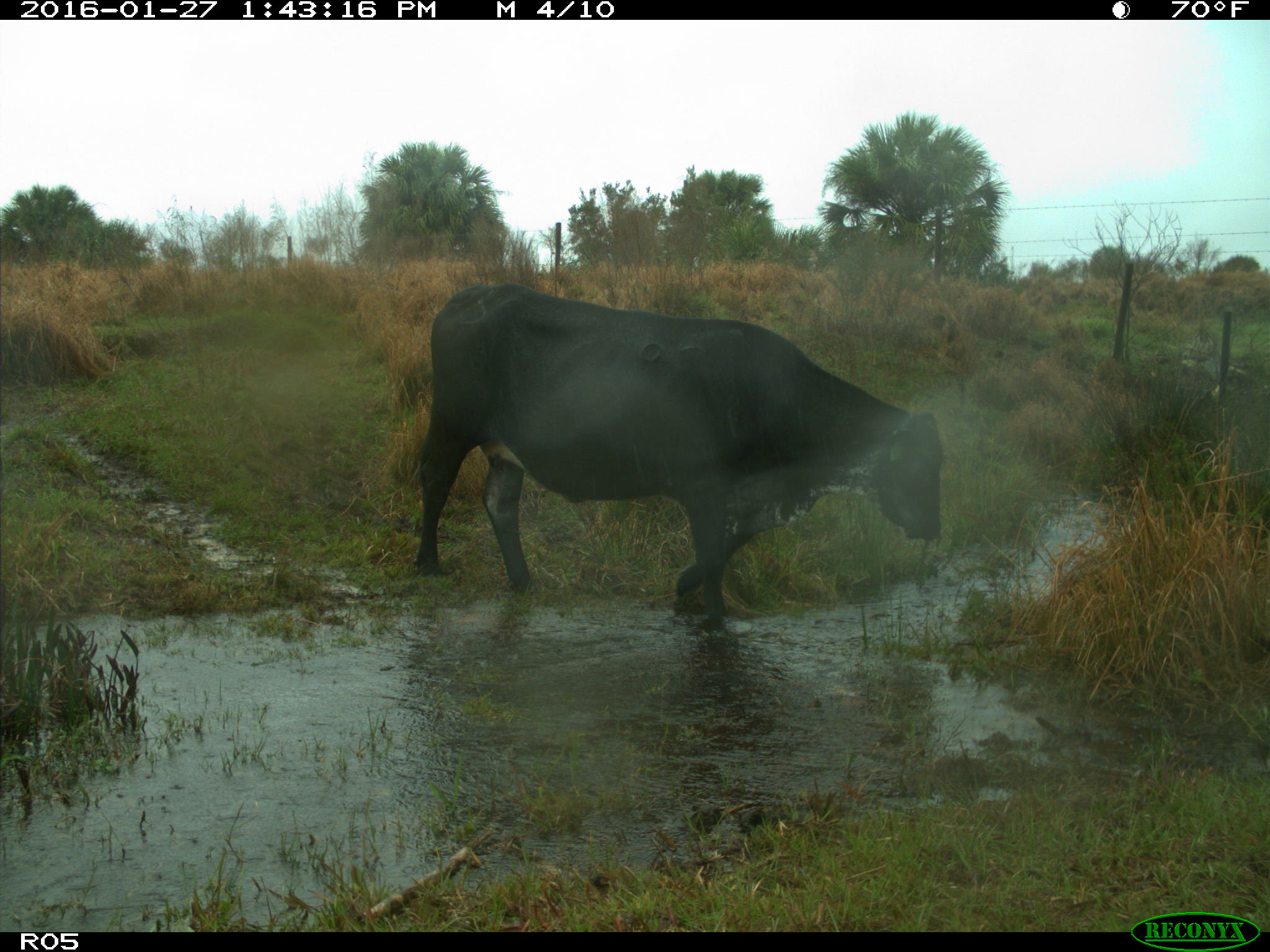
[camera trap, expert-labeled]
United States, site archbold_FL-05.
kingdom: Animalia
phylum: Chordata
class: Mammalia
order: Artiodactyla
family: Bovidae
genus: Bos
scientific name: Bos taurus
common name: domestic cow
Bos taurus (domestic cow).